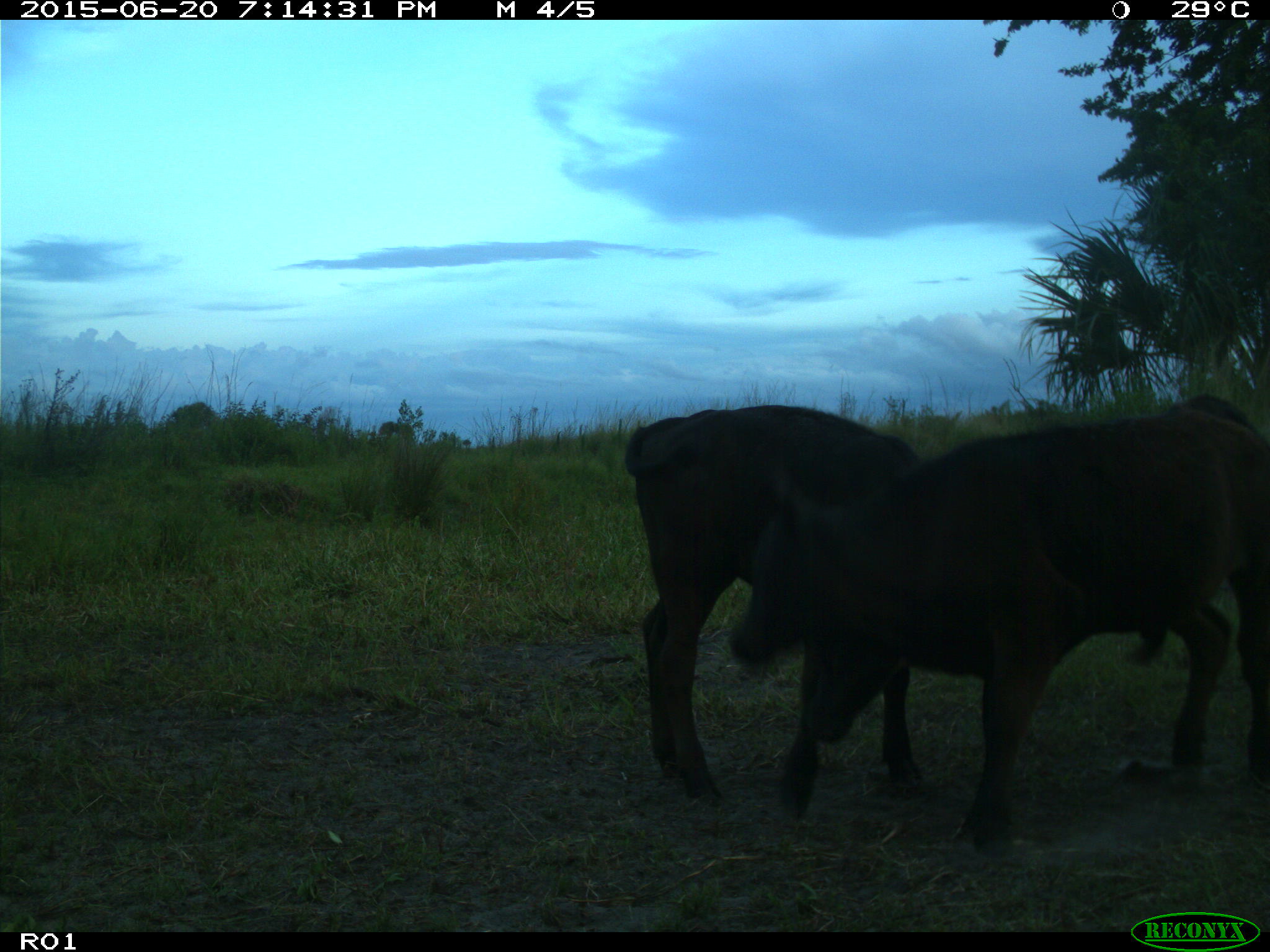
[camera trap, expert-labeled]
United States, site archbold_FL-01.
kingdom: Animalia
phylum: Chordata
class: Mammalia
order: Artiodactyla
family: Bovidae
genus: Bos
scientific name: Bos taurus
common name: domestic cow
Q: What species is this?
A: Bos taurus (domestic cow).